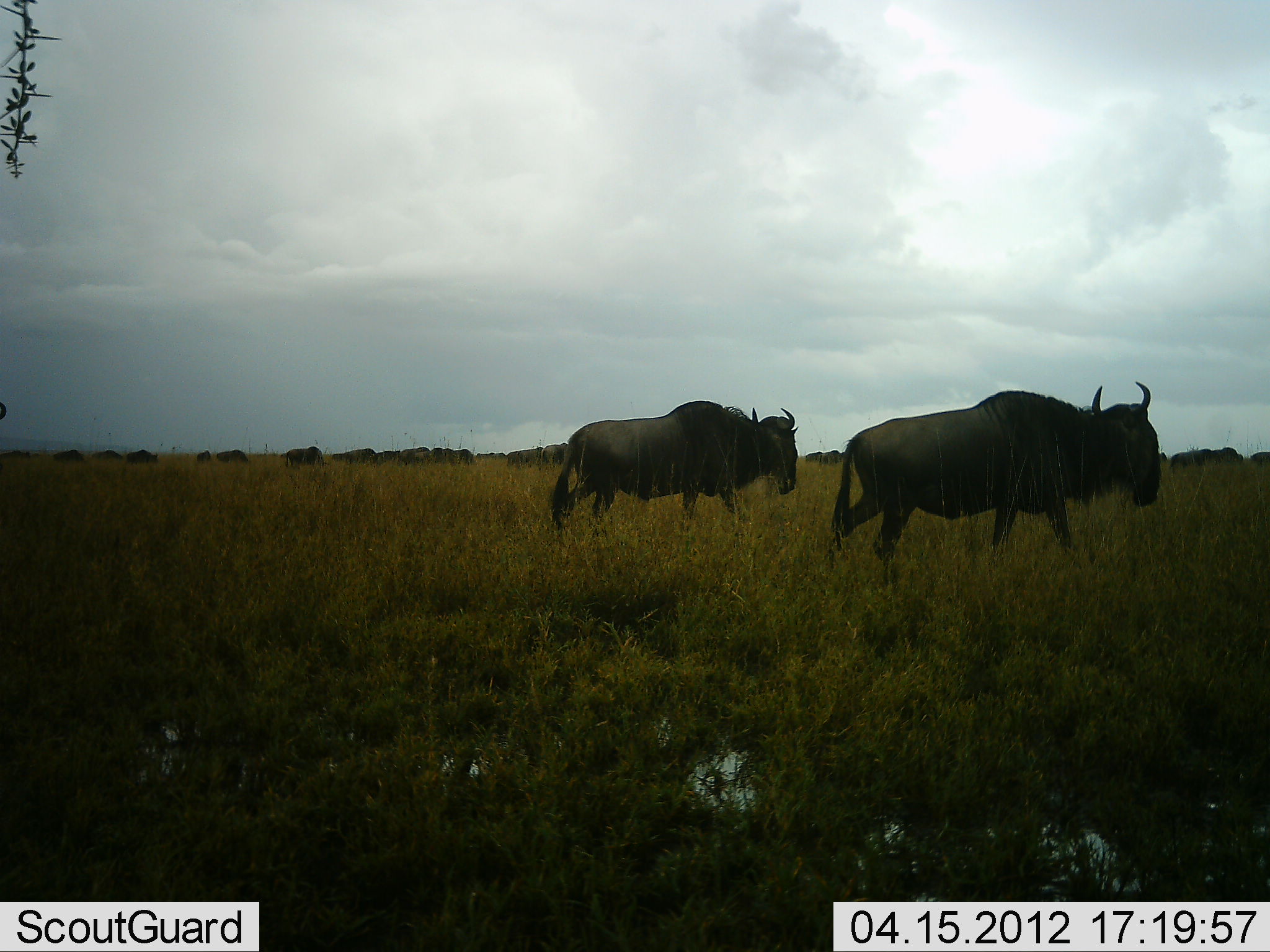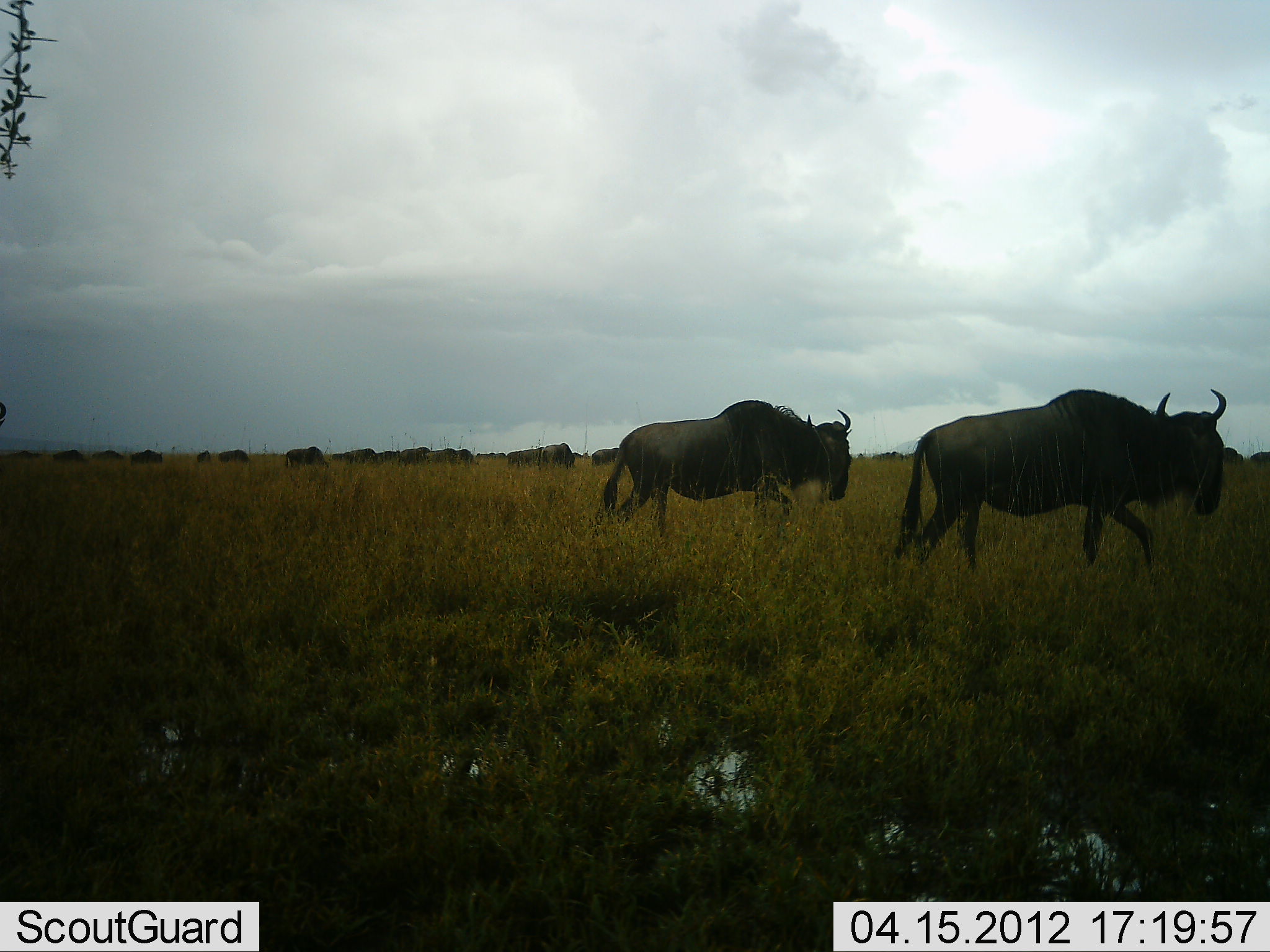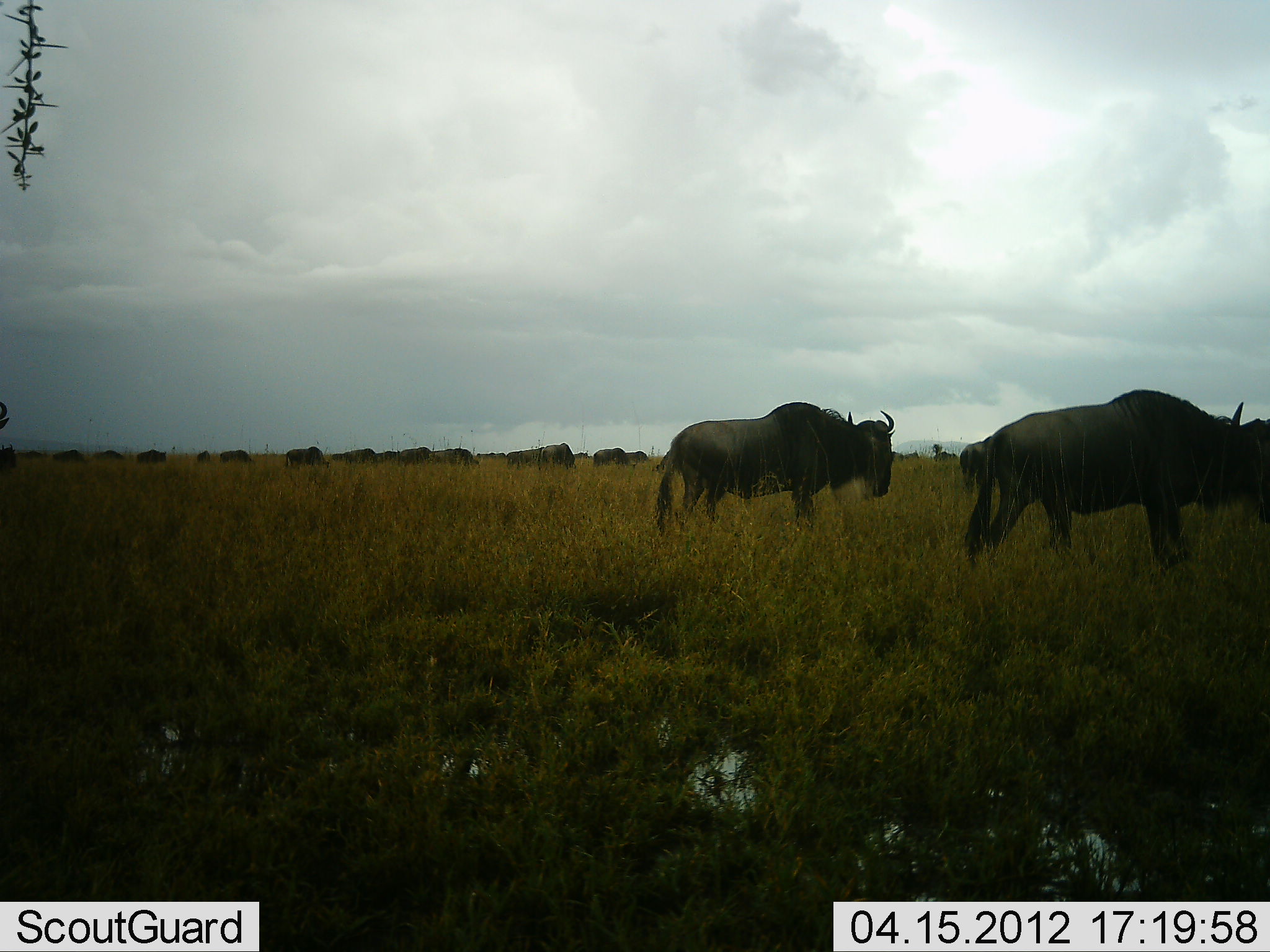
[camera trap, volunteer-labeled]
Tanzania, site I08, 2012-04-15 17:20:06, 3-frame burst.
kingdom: Animalia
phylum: Chordata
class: Mammalia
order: Artiodactyla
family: Bovidae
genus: Connochaetes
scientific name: Connochaetes taurinus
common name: blue wildebeest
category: wildebeest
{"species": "wildebeest (blue wildebeest) (Connochaetes taurinus)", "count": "11-50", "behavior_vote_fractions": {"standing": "28%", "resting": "0%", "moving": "96%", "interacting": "0%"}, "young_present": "0%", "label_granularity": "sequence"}